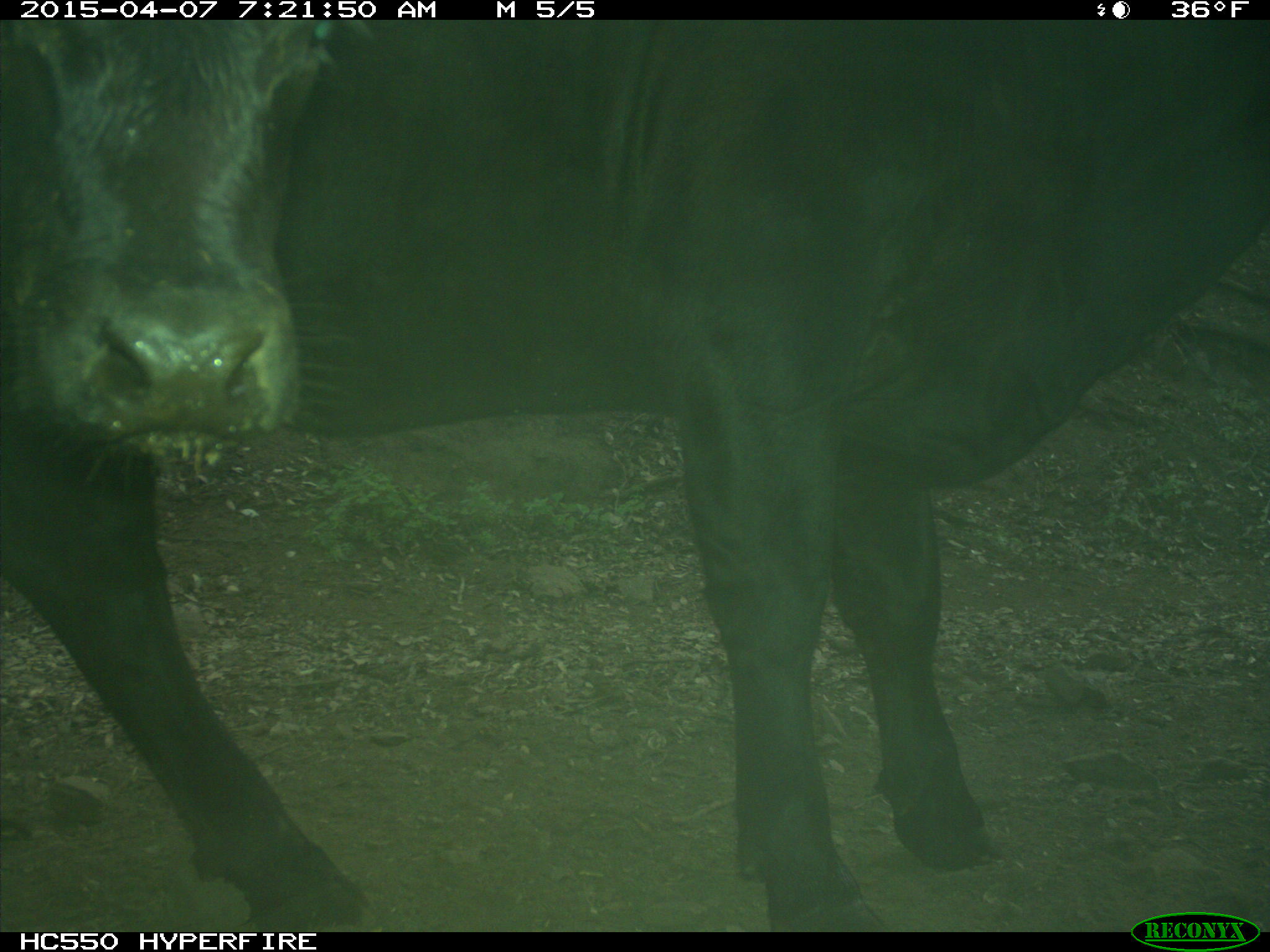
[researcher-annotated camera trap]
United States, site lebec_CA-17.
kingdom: Animalia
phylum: Chordata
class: Mammalia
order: Artiodactyla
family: Bovidae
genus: Bos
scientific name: Bos taurus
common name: domestic cow